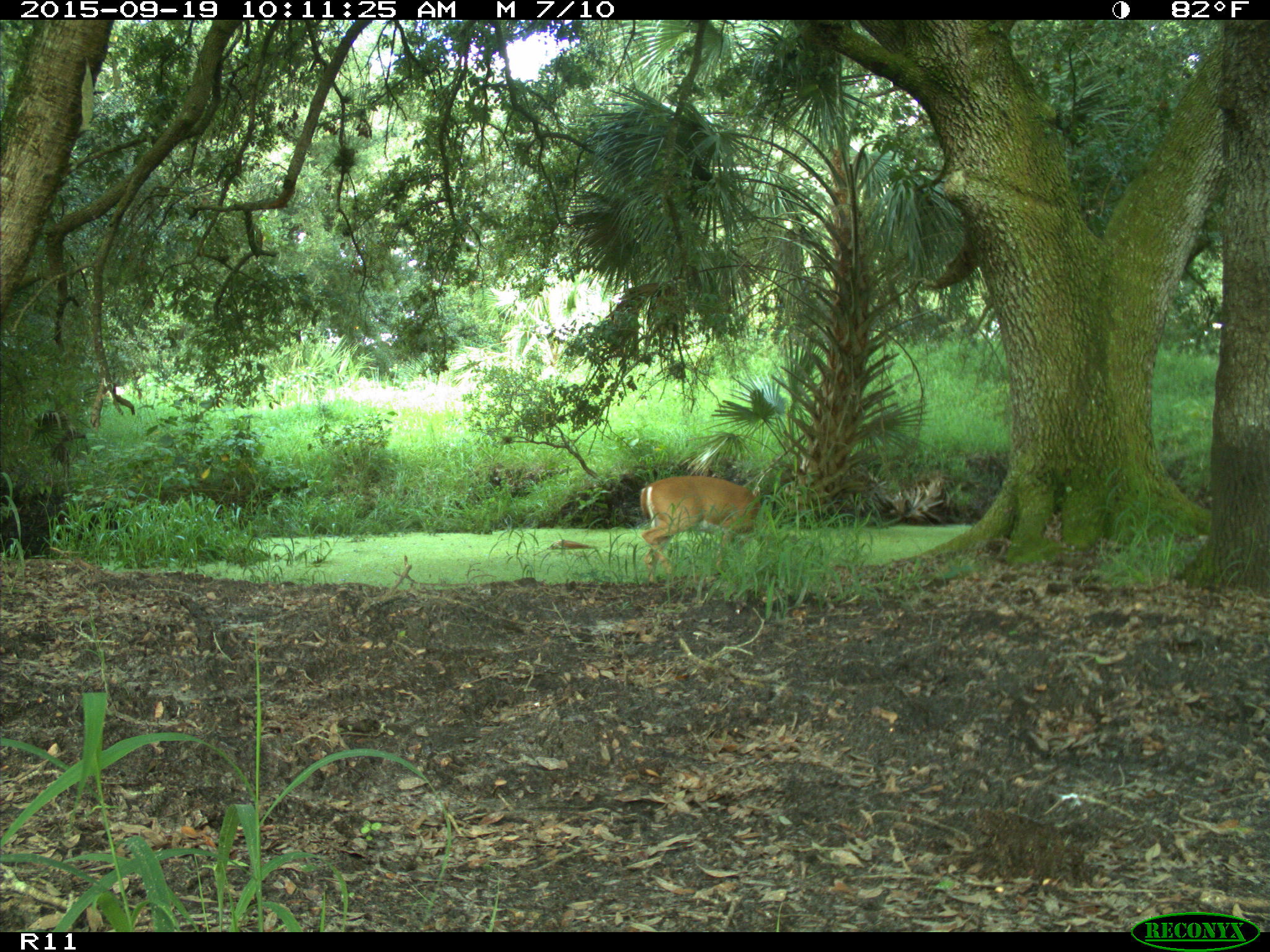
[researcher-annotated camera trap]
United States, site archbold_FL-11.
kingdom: Animalia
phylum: Chordata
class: Mammalia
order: Artiodactyla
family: Cervidae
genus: Odocoileus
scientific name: Odocoileus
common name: deer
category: unidentified deer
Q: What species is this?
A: Unidentified deer (deer) (Odocoileus).